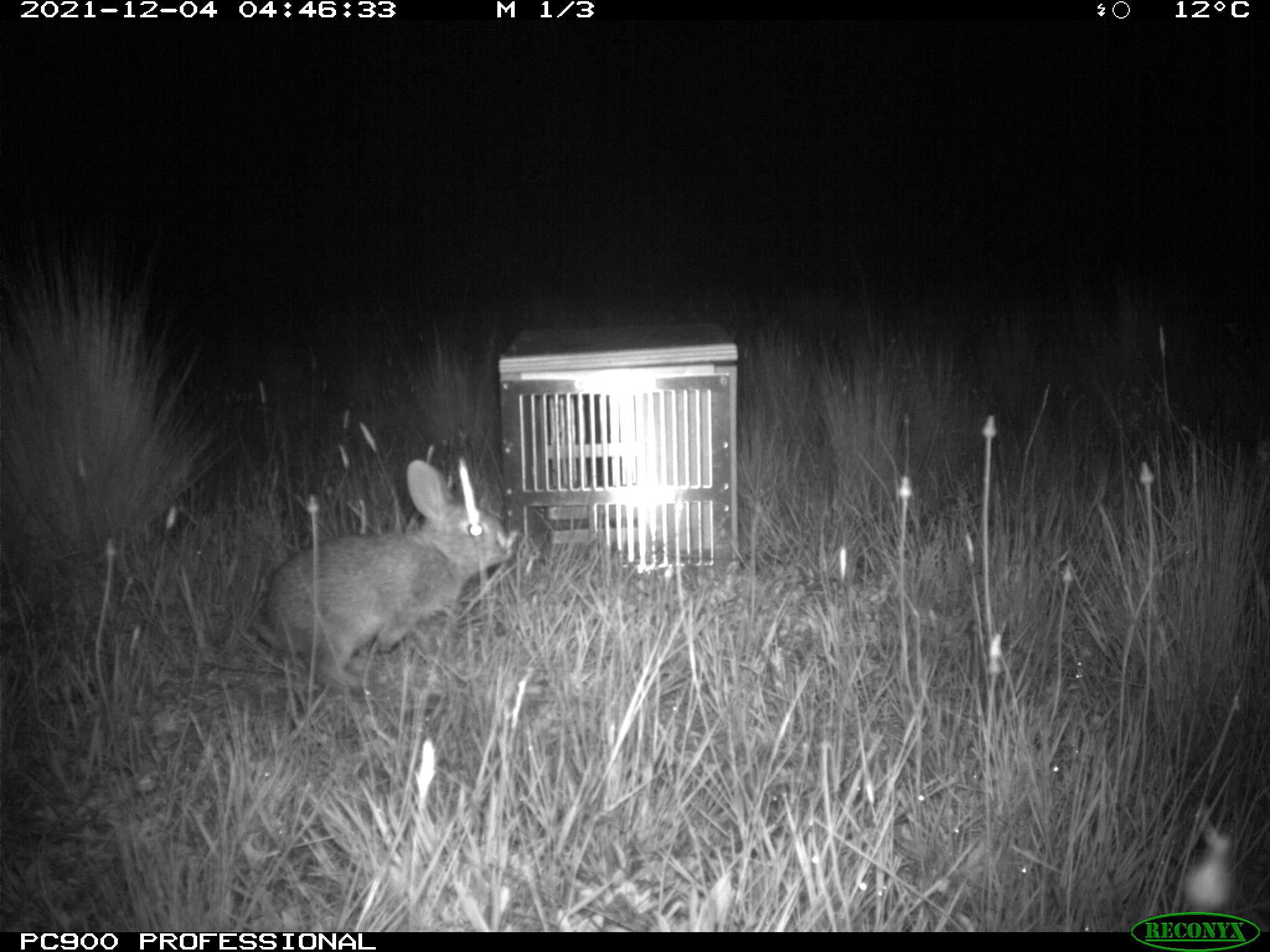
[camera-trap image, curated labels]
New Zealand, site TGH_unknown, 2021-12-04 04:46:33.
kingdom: Animalia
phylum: Chordata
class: Mammalia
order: Lagomorpha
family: Leporidae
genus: Oryctolagus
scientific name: Oryctolagus cuniculus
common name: european rabbit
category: rabbit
Rabbit (european rabbit) (Oryctolagus cuniculus).